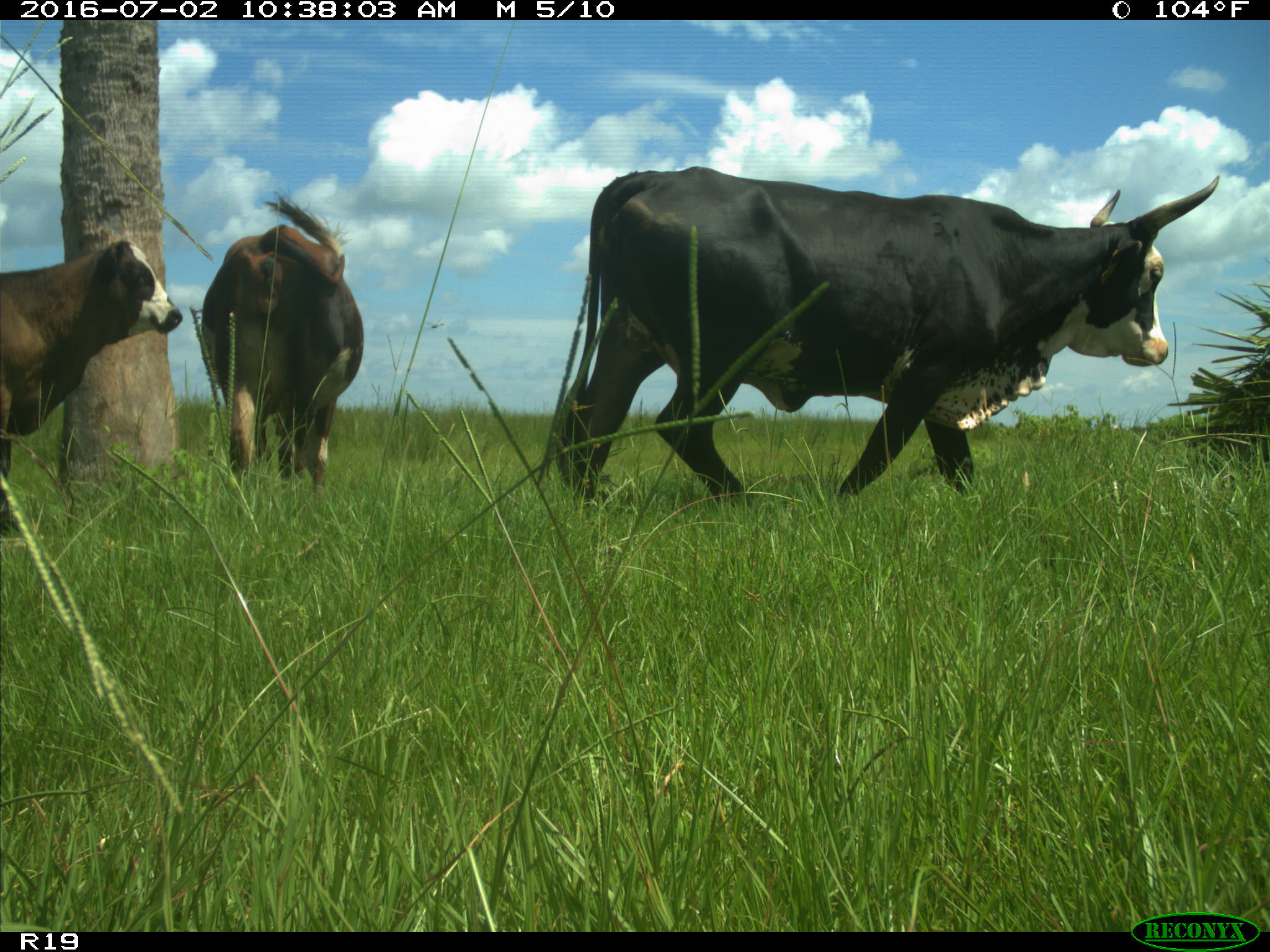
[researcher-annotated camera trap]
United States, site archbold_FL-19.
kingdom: Animalia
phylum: Chordata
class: Mammalia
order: Artiodactyla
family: Bovidae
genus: Bos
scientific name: Bos taurus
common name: domestic cow